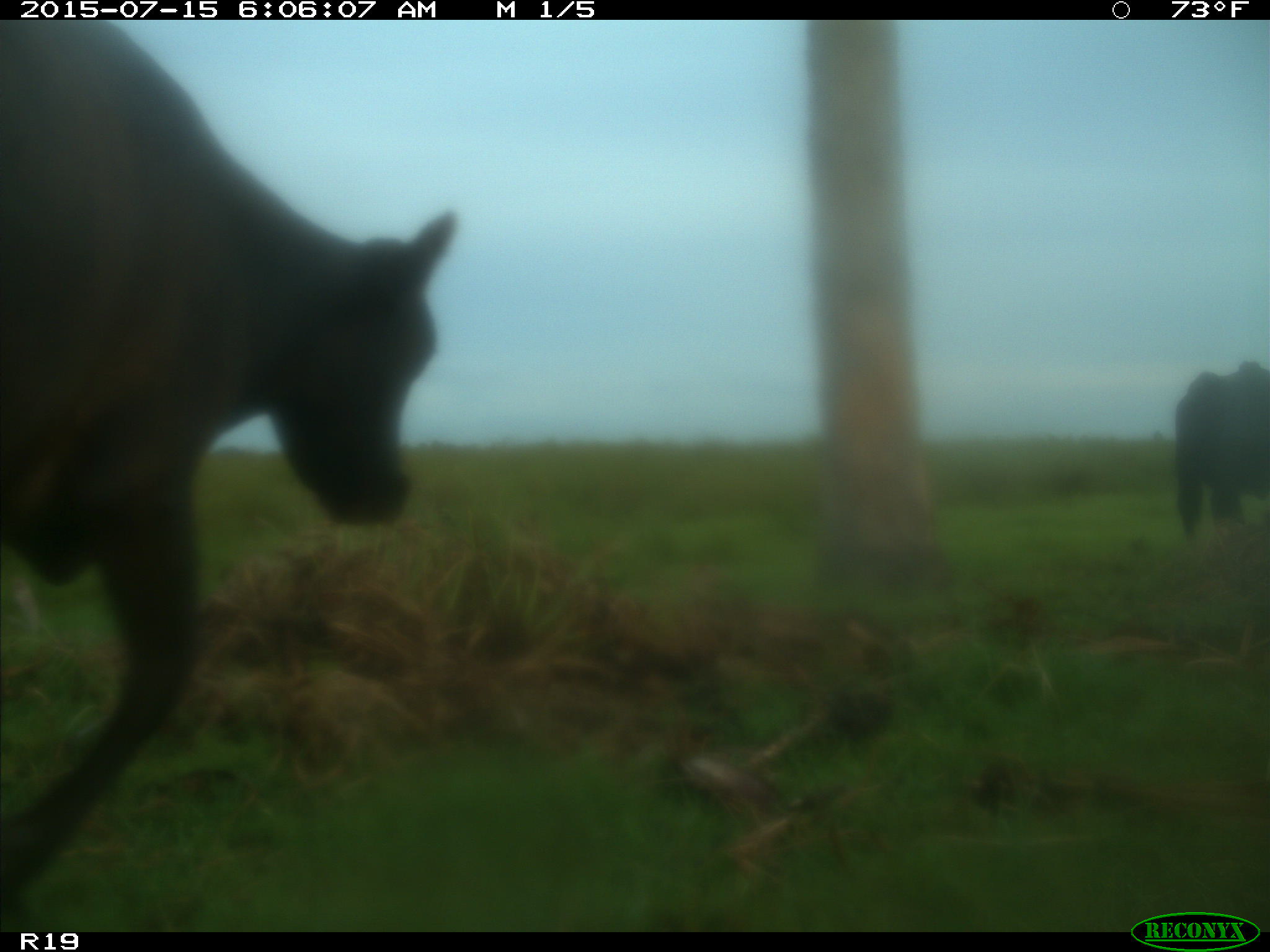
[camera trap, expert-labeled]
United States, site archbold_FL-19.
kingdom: Animalia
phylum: Chordata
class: Mammalia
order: Artiodactyla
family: Bovidae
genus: Bos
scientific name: Bos taurus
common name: domestic cow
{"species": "Bos taurus (domestic cow)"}